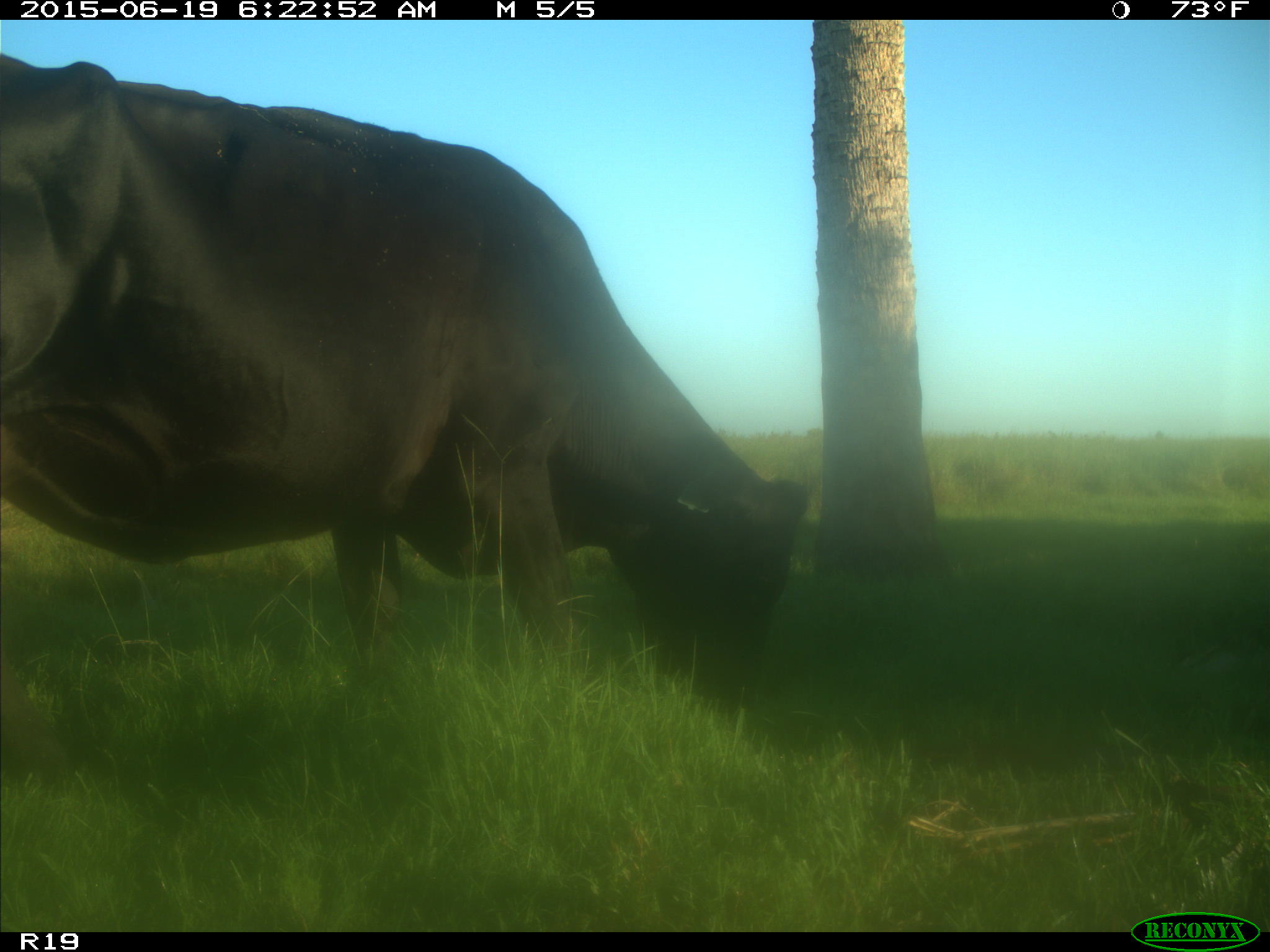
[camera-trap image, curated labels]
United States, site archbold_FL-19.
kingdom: Animalia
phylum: Chordata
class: Mammalia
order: Artiodactyla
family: Bovidae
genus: Bos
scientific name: Bos taurus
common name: domestic cow